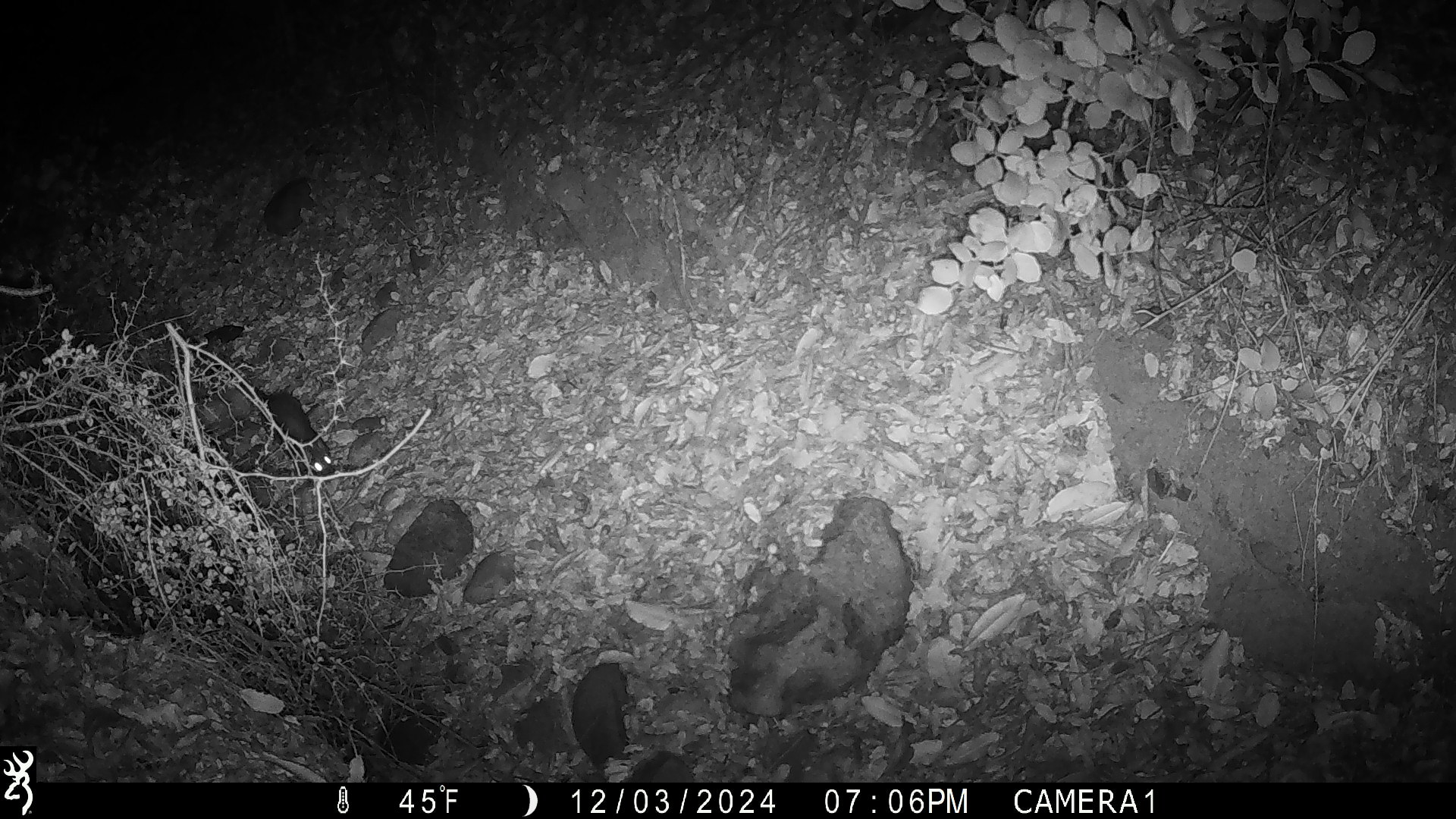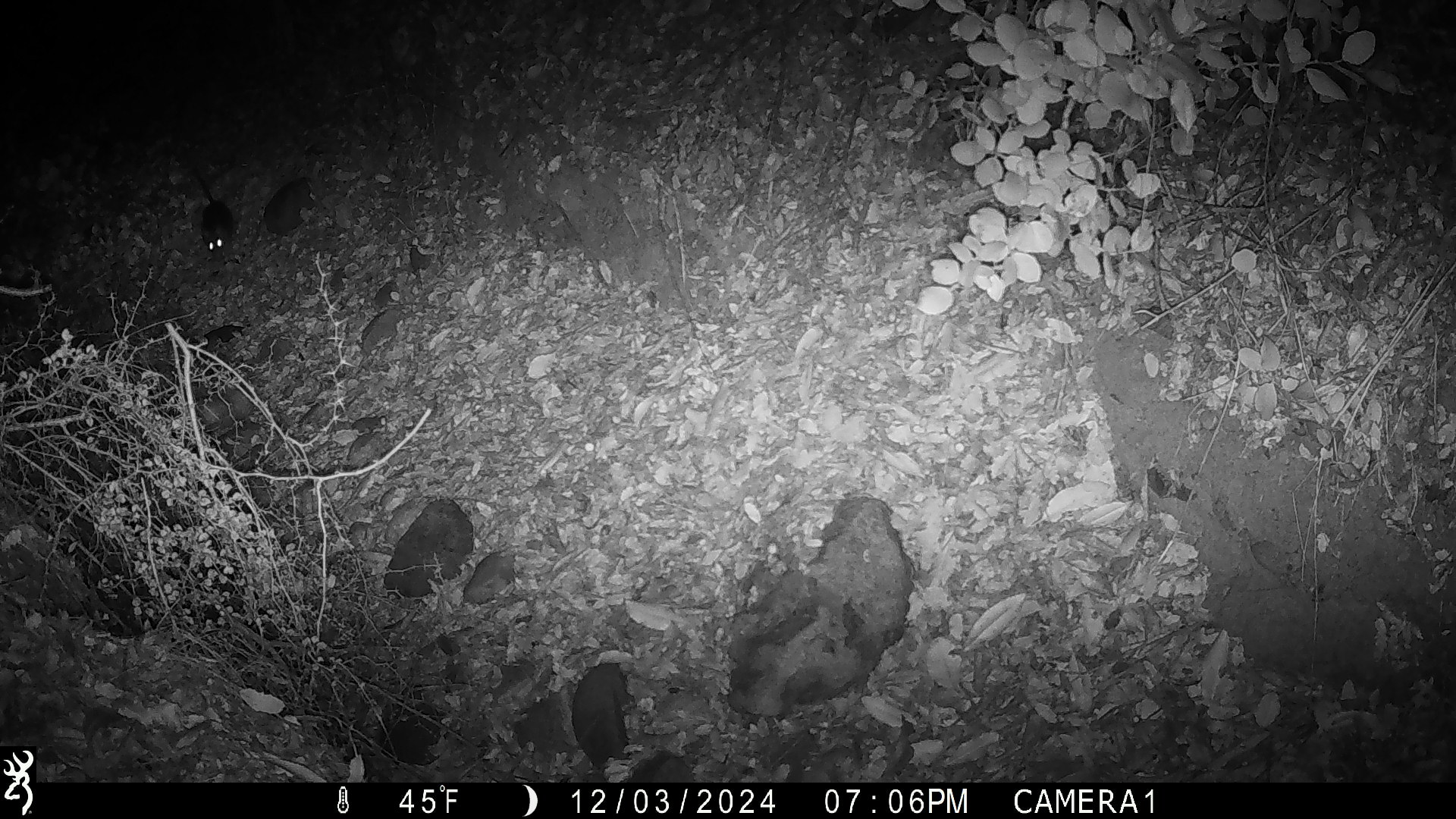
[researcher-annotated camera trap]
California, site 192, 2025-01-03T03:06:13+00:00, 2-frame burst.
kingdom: Animalia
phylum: Chordata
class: Mammalia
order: Rodentia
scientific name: Rodentia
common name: mouse or rat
Mouse or rat (Rodentia).